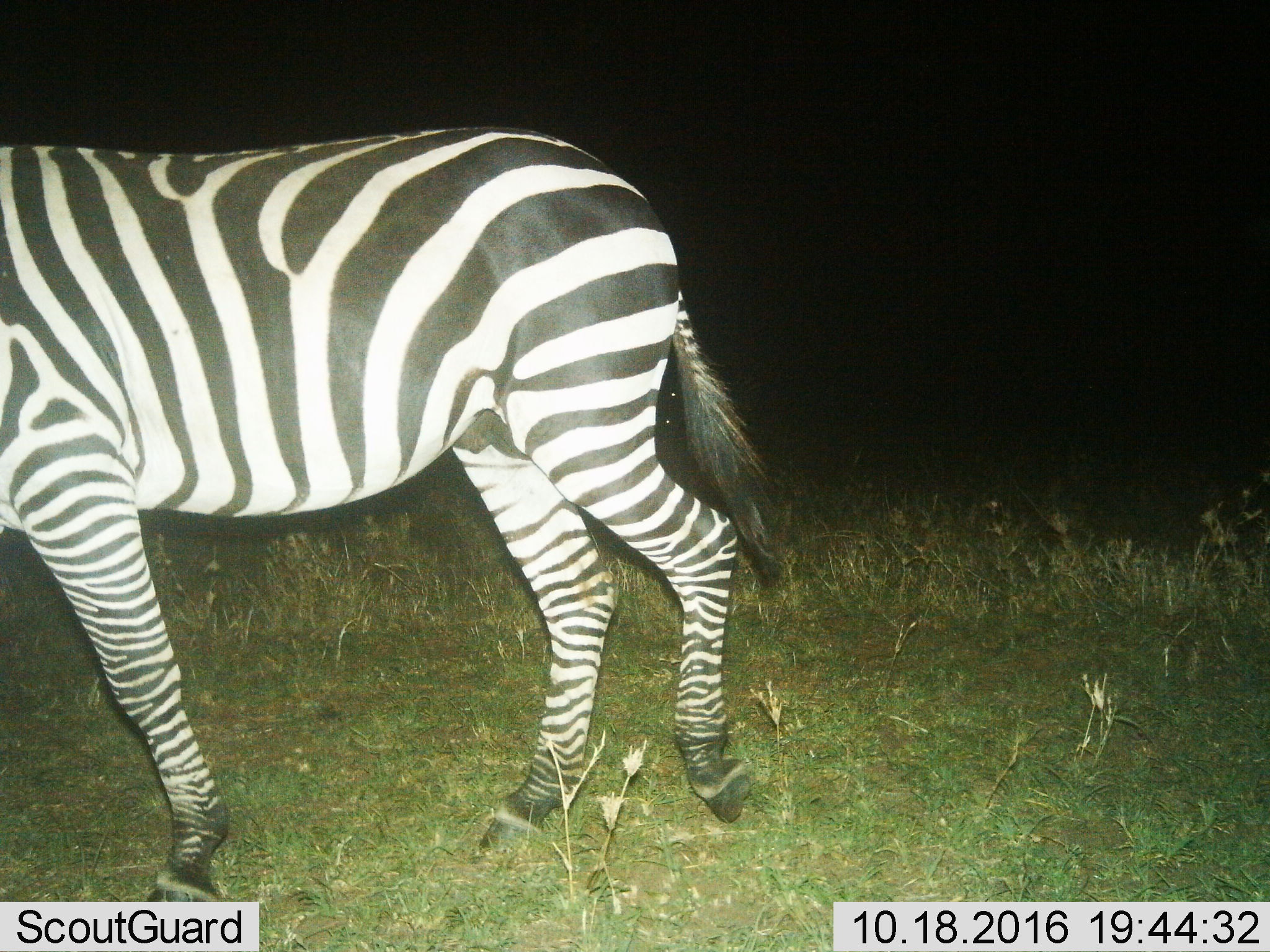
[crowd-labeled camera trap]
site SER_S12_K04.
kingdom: Animalia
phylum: Chordata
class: Mammalia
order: Perissodactyla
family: Equidae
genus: Equus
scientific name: Equus quagga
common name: plains zebra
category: zebraplains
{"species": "zebraplains (plains zebra) (Equus quagga)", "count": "1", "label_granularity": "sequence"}